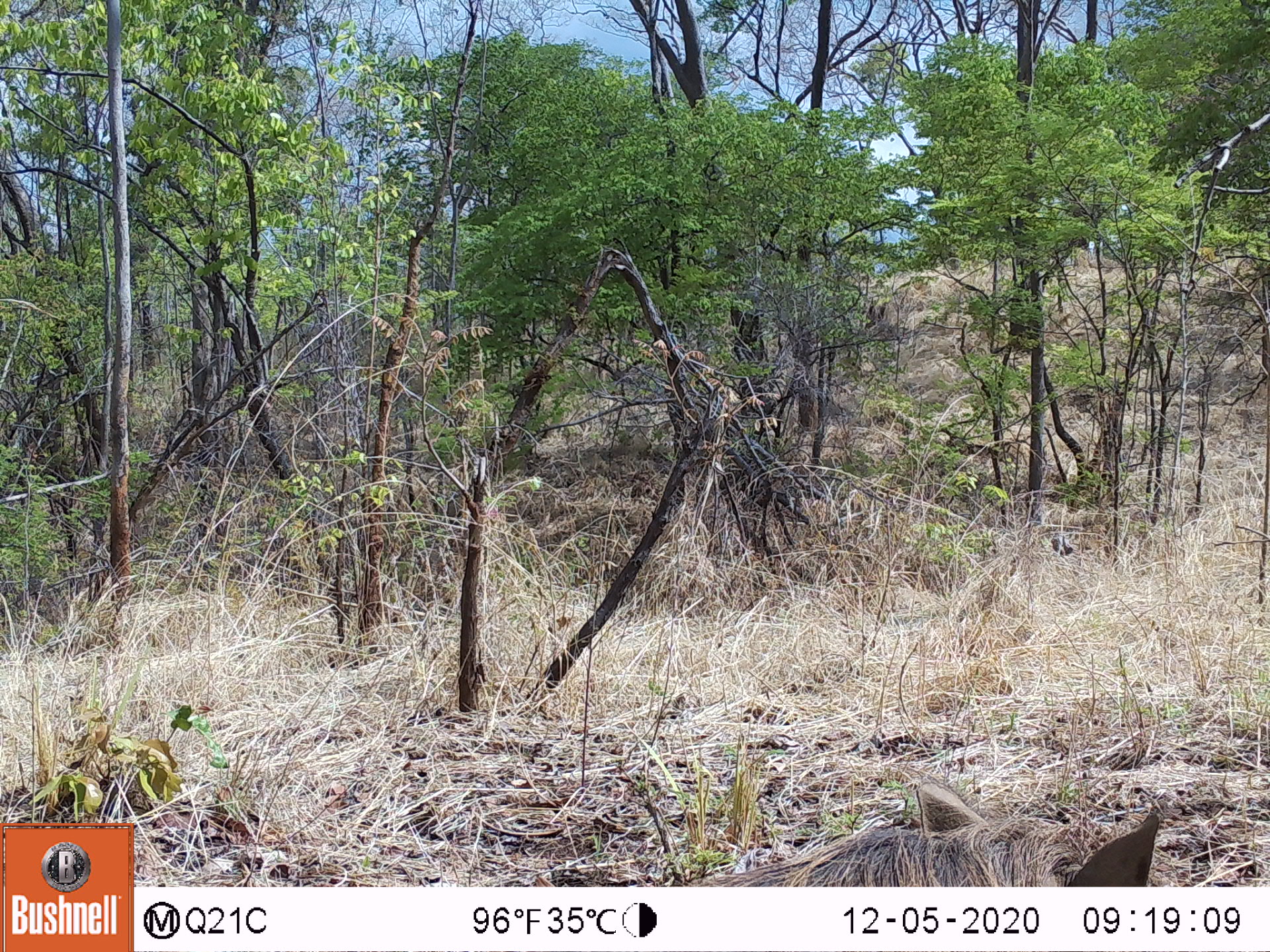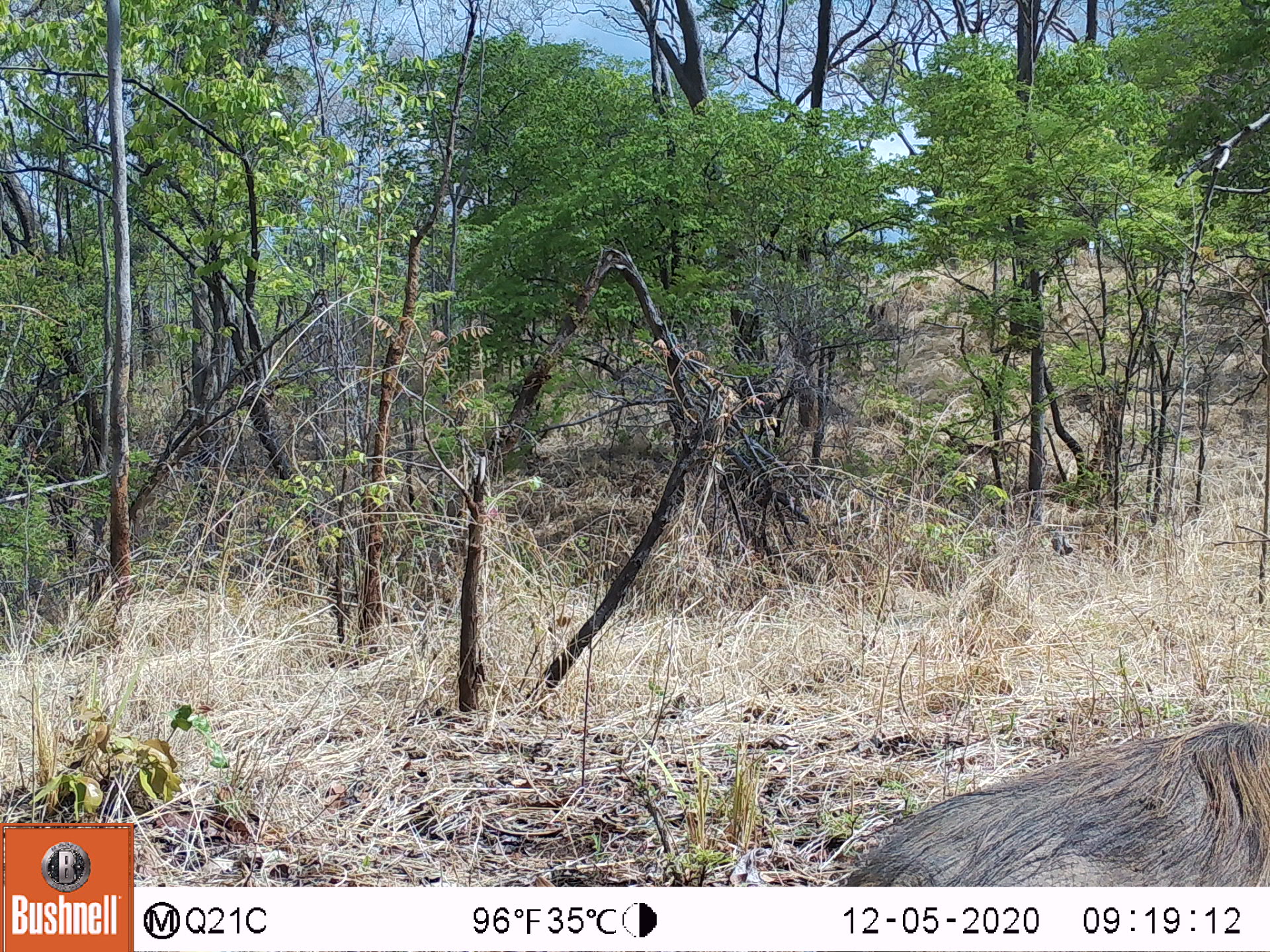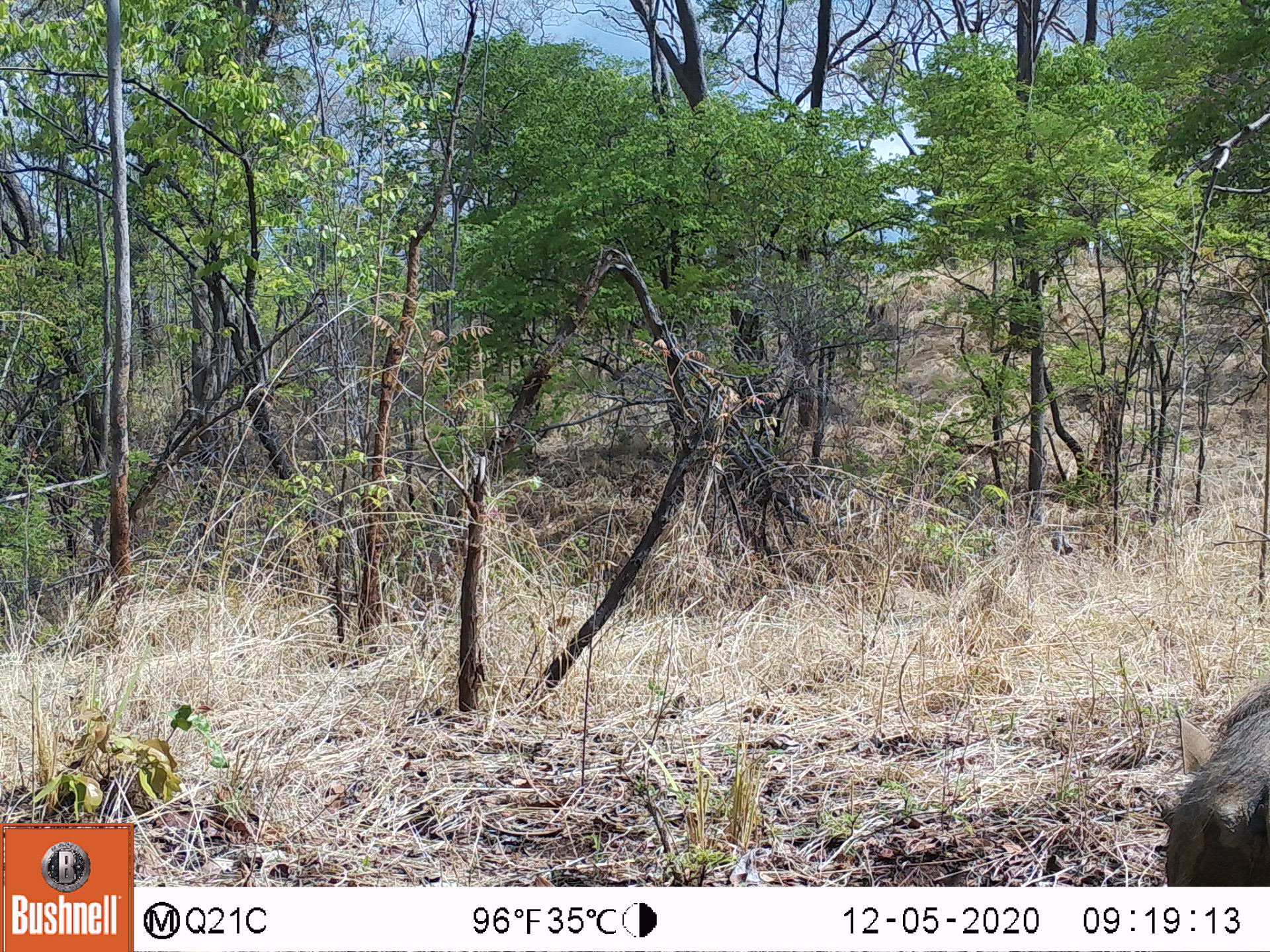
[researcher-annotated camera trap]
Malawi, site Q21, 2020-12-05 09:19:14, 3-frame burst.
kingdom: Animalia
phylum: Chordata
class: Mammalia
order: Artiodactyla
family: Suidae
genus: Phacochoerus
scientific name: Phacochoerus africanus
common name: common warthog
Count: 1.